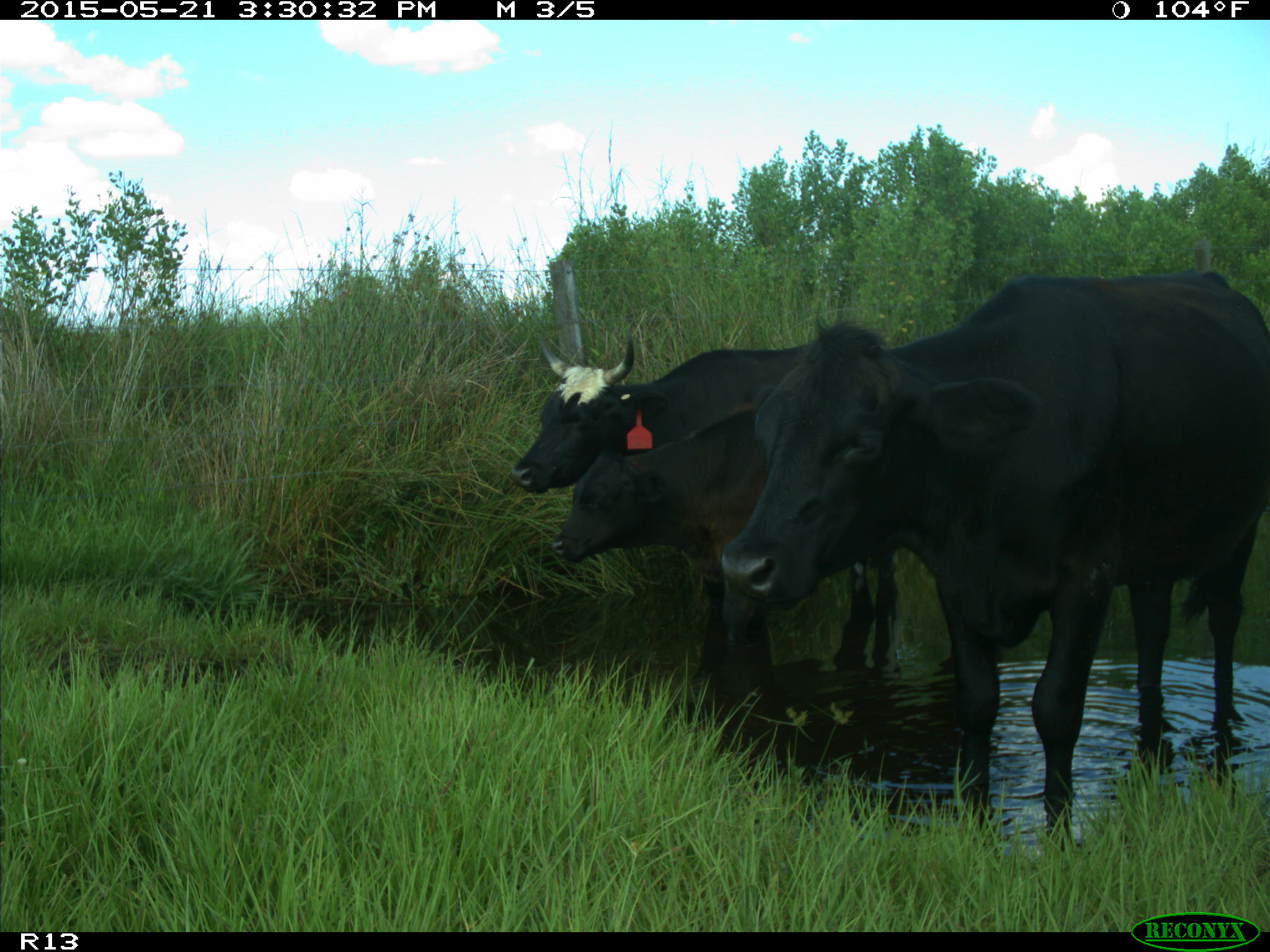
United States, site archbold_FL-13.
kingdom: Animalia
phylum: Chordata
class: Mammalia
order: Artiodactyla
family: Bovidae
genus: Bos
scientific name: Bos taurus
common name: domestic cow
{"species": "Bos taurus (domestic cow)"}